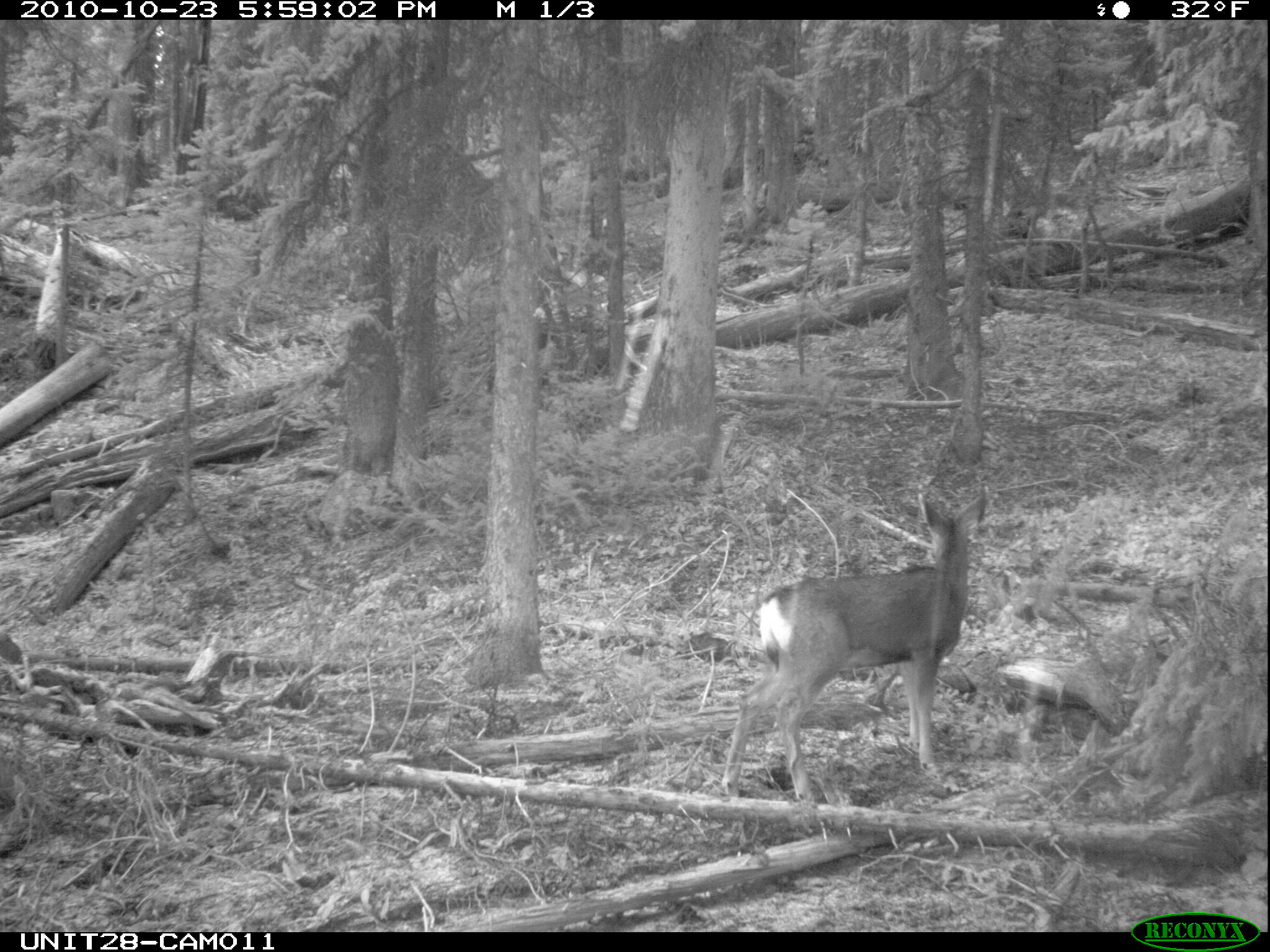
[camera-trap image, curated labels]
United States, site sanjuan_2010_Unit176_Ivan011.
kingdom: Animalia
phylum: Chordata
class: Mammalia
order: Artiodactyla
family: Cervidae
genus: Odocoileus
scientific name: Odocoileus hemionus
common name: mule deer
Odocoileus hemionus (mule deer).